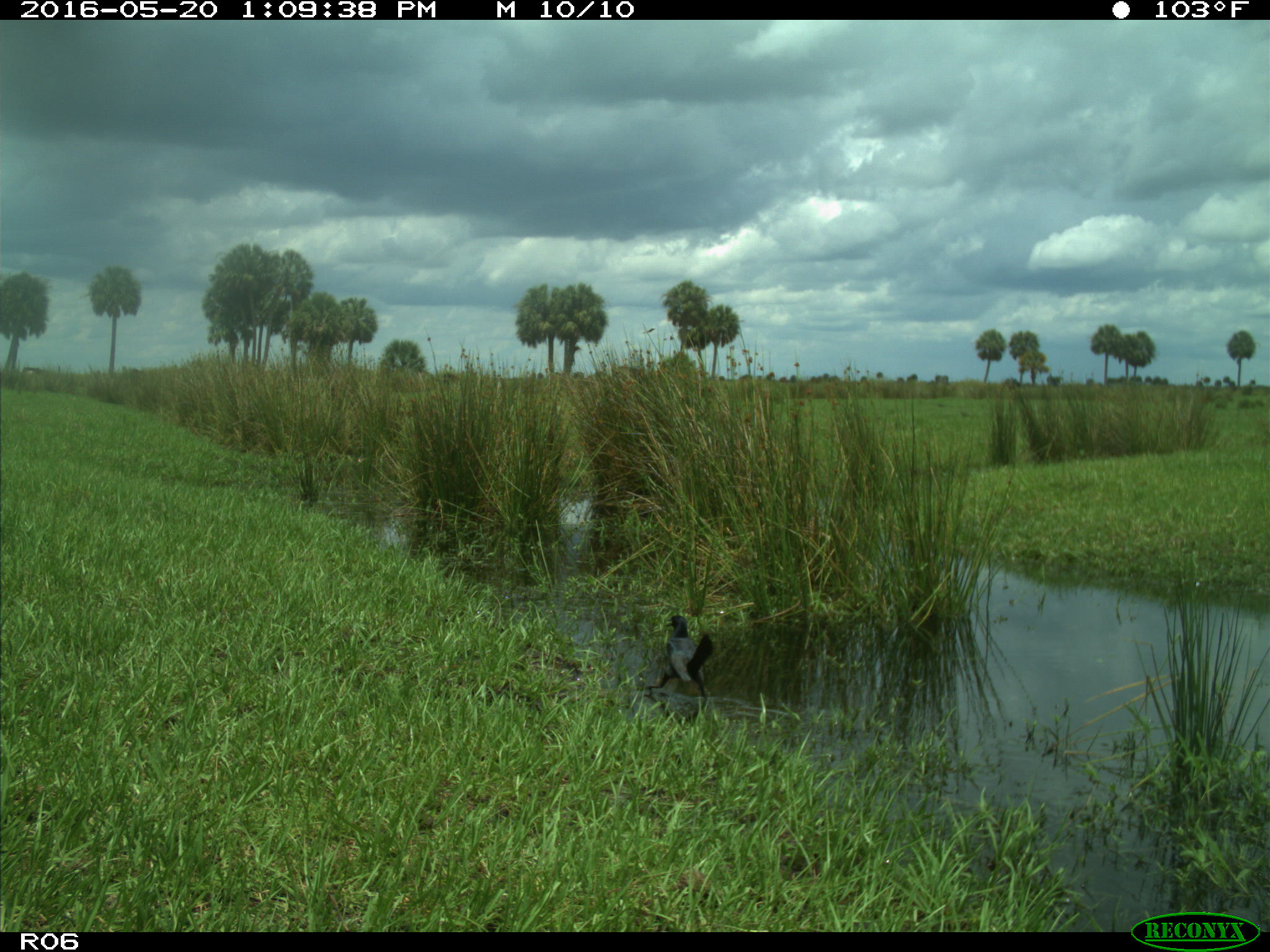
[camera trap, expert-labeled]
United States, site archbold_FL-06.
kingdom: Animalia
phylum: Chordata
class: Aves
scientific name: Aves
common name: birds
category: unidentified bird